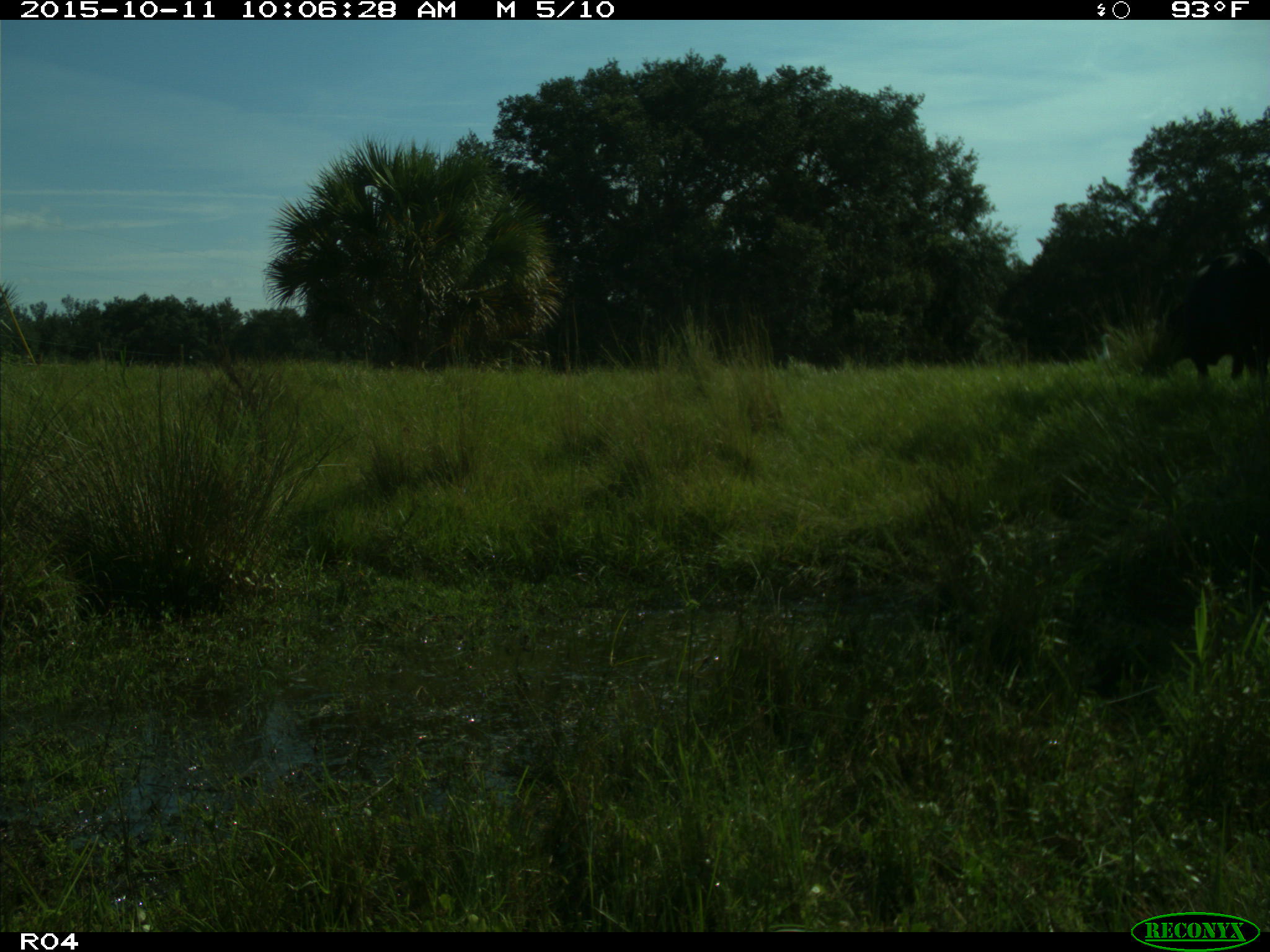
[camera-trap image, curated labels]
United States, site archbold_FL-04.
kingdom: Animalia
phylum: Chordata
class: Mammalia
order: Artiodactyla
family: Bovidae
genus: Bos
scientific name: Bos taurus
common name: domestic cow